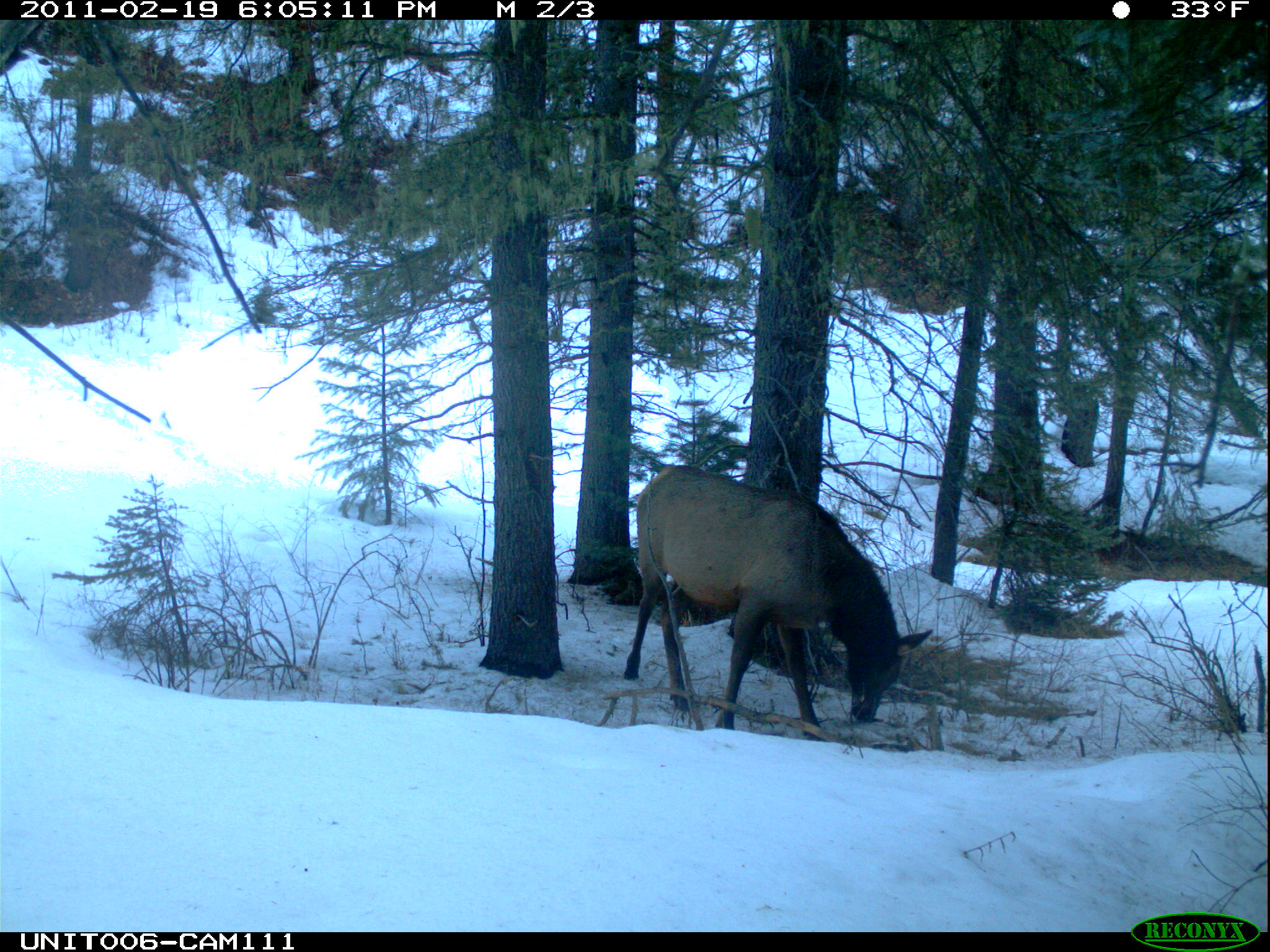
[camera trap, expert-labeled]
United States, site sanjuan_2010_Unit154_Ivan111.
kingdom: Animalia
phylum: Chordata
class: Mammalia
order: Artiodactyla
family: Cervidae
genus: Cervus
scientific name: Cervus elaphus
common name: red deer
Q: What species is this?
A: Cervus elaphus (red deer).